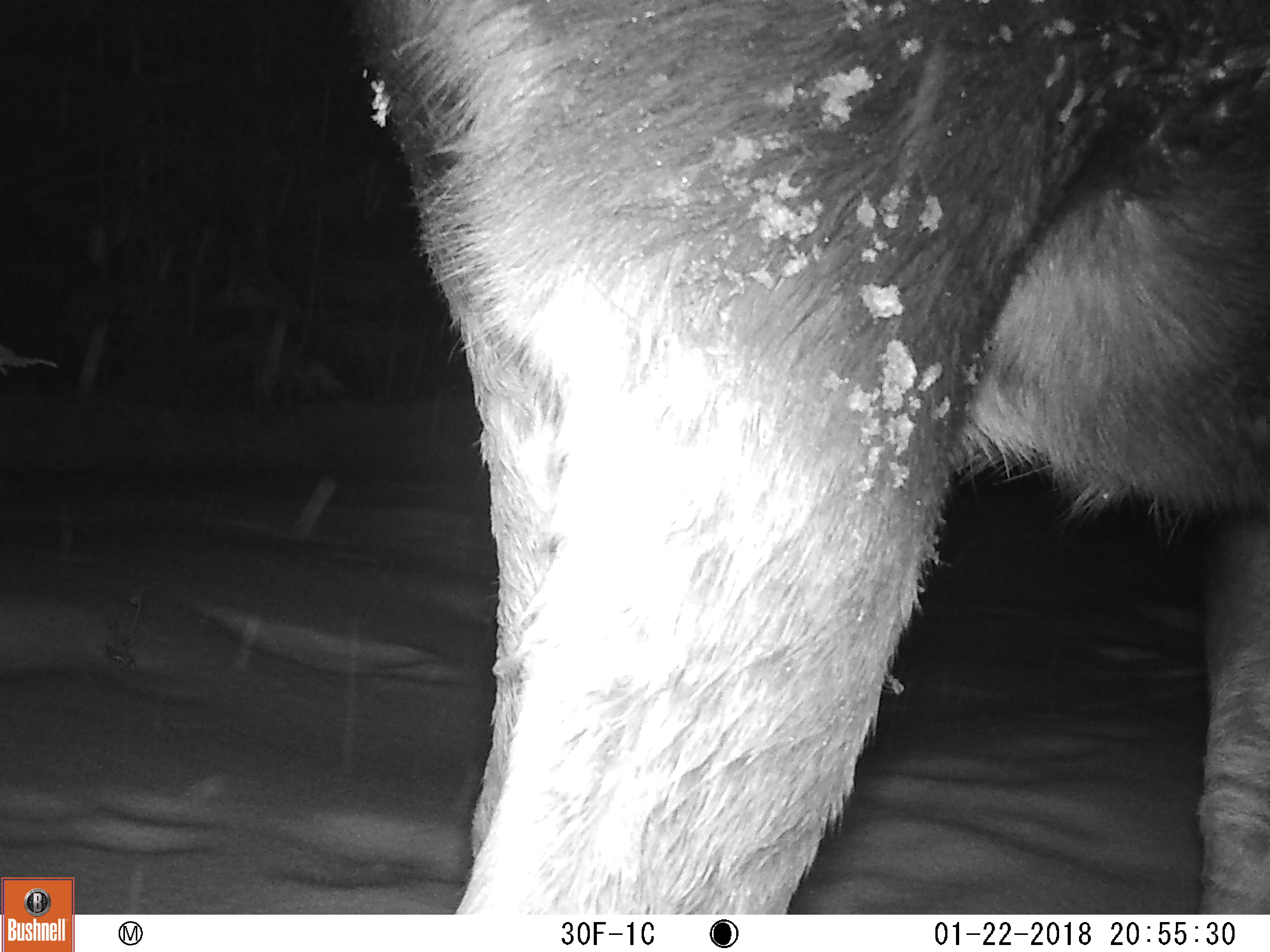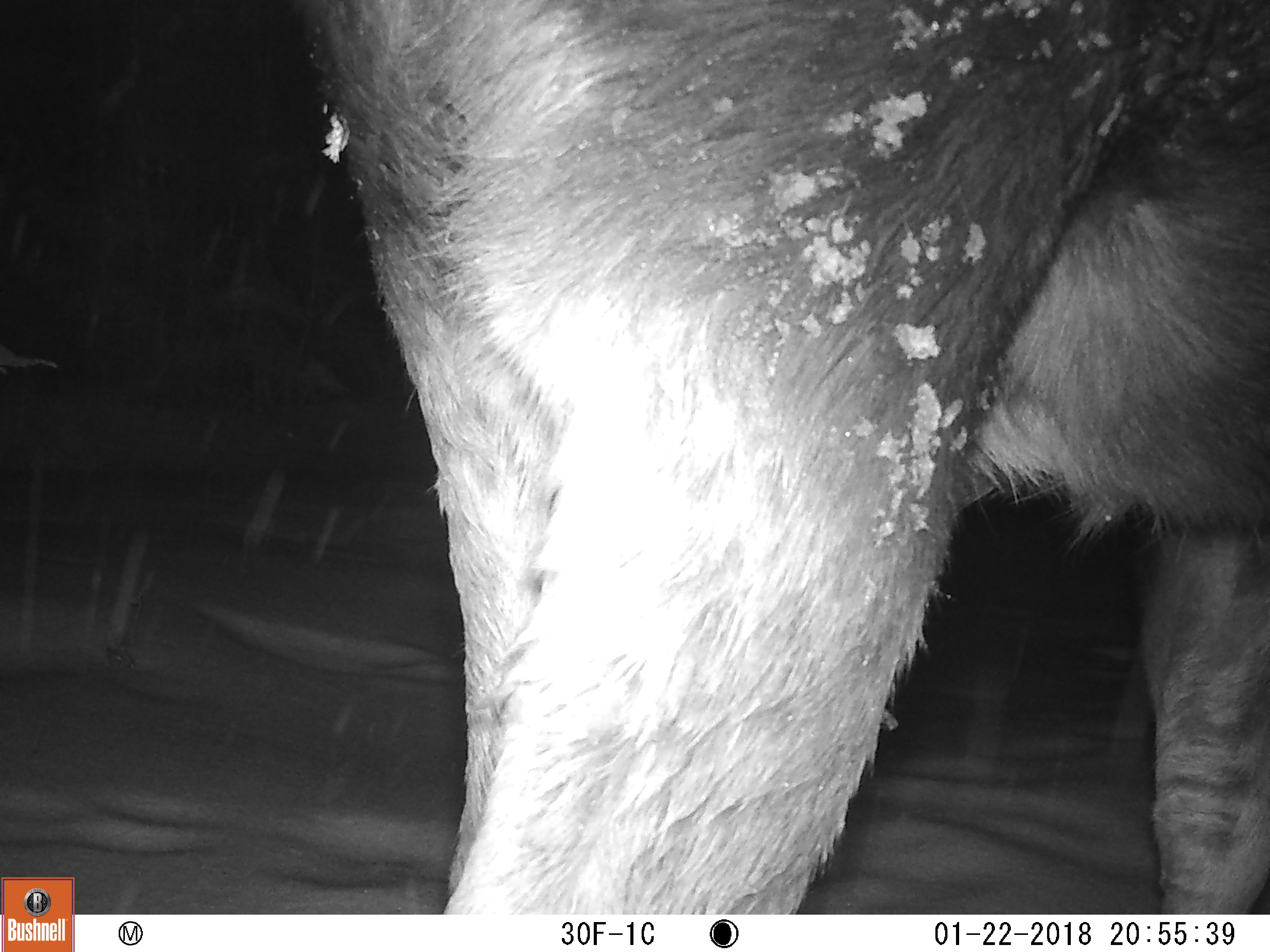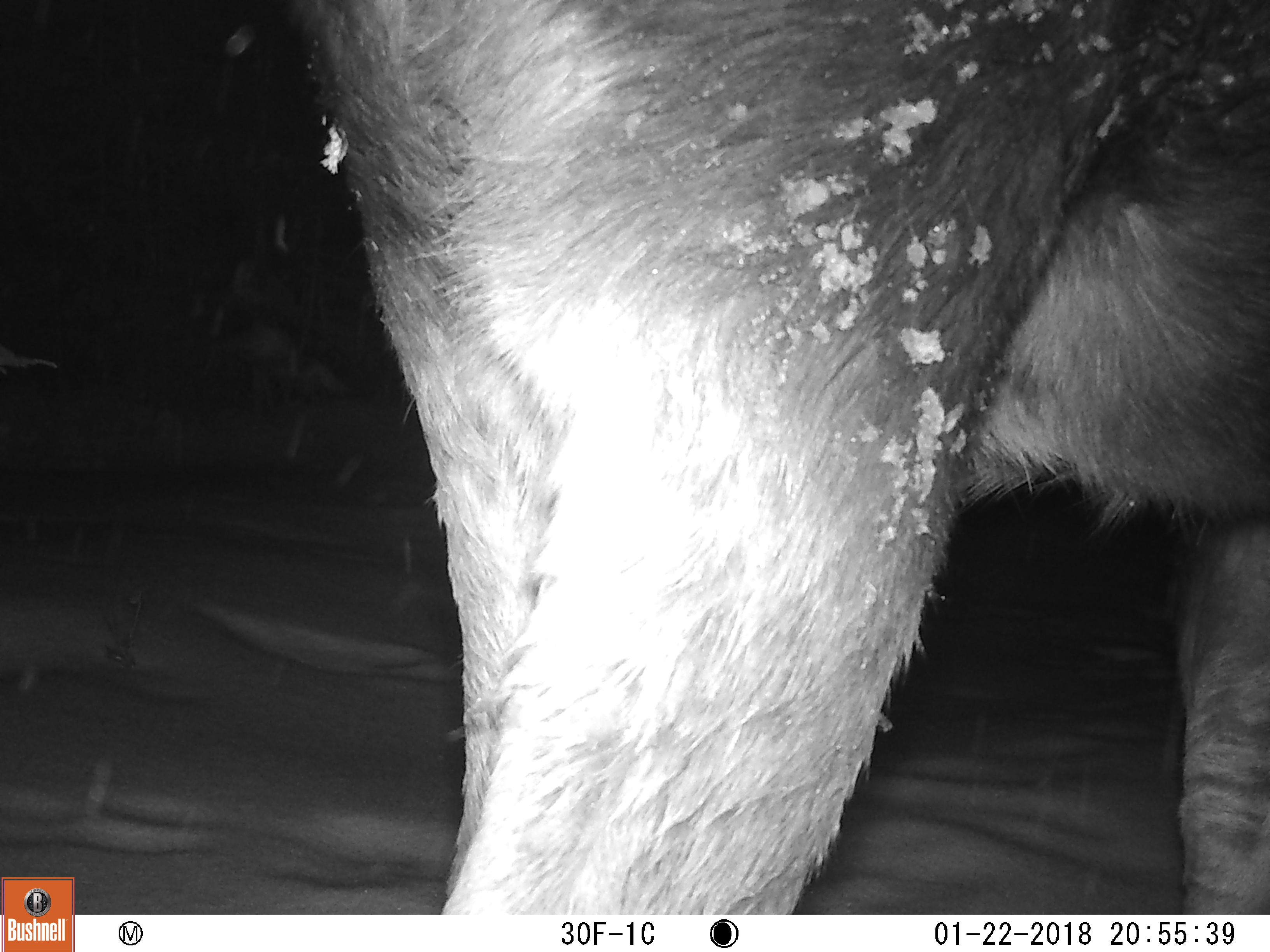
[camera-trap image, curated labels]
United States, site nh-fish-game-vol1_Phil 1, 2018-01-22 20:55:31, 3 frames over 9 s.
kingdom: Animalia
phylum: Chordata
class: Mammalia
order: Artiodactyla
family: Cervidae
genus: Alces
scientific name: Alces alces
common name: moose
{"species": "moose (Alces alces)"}